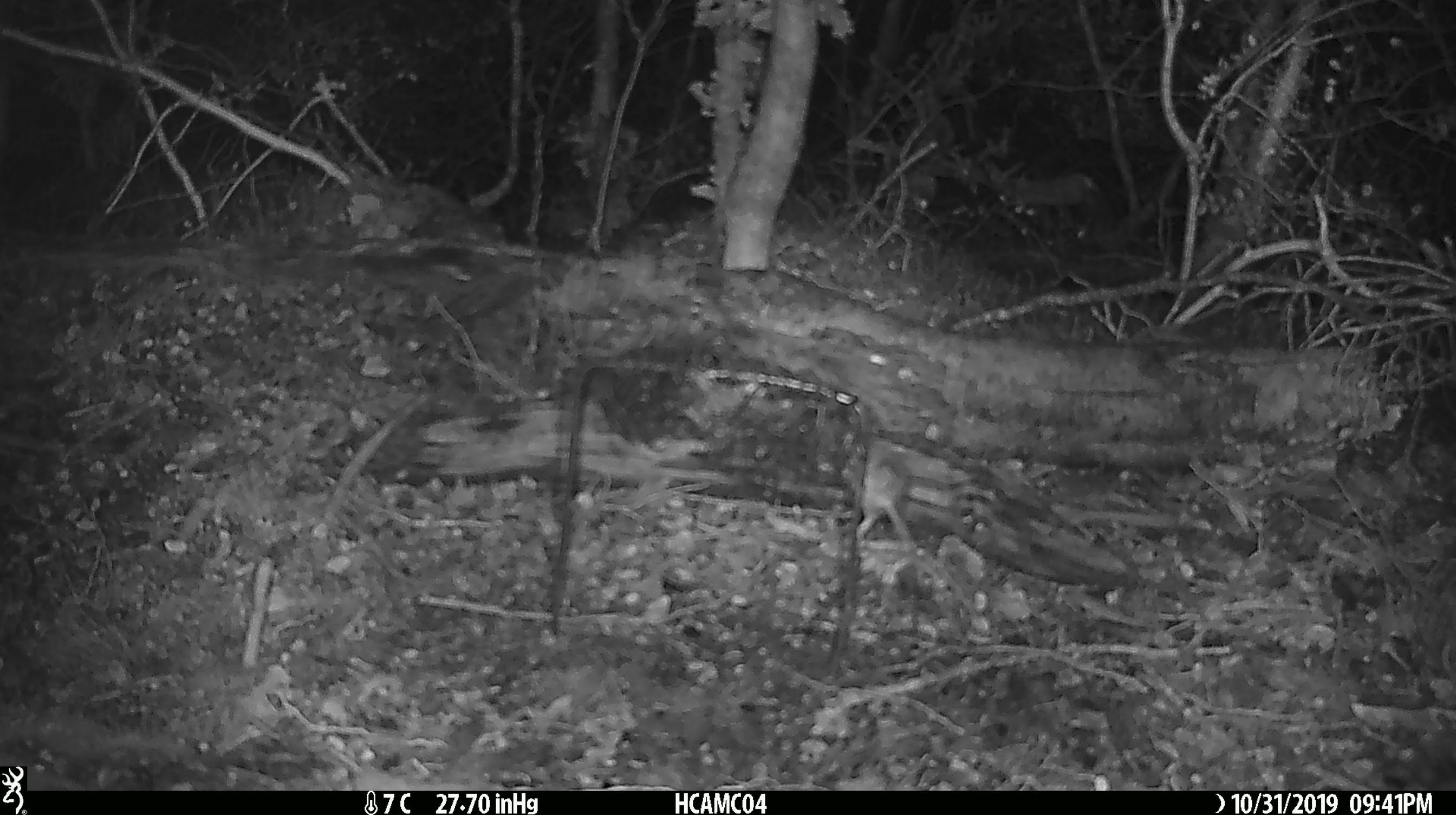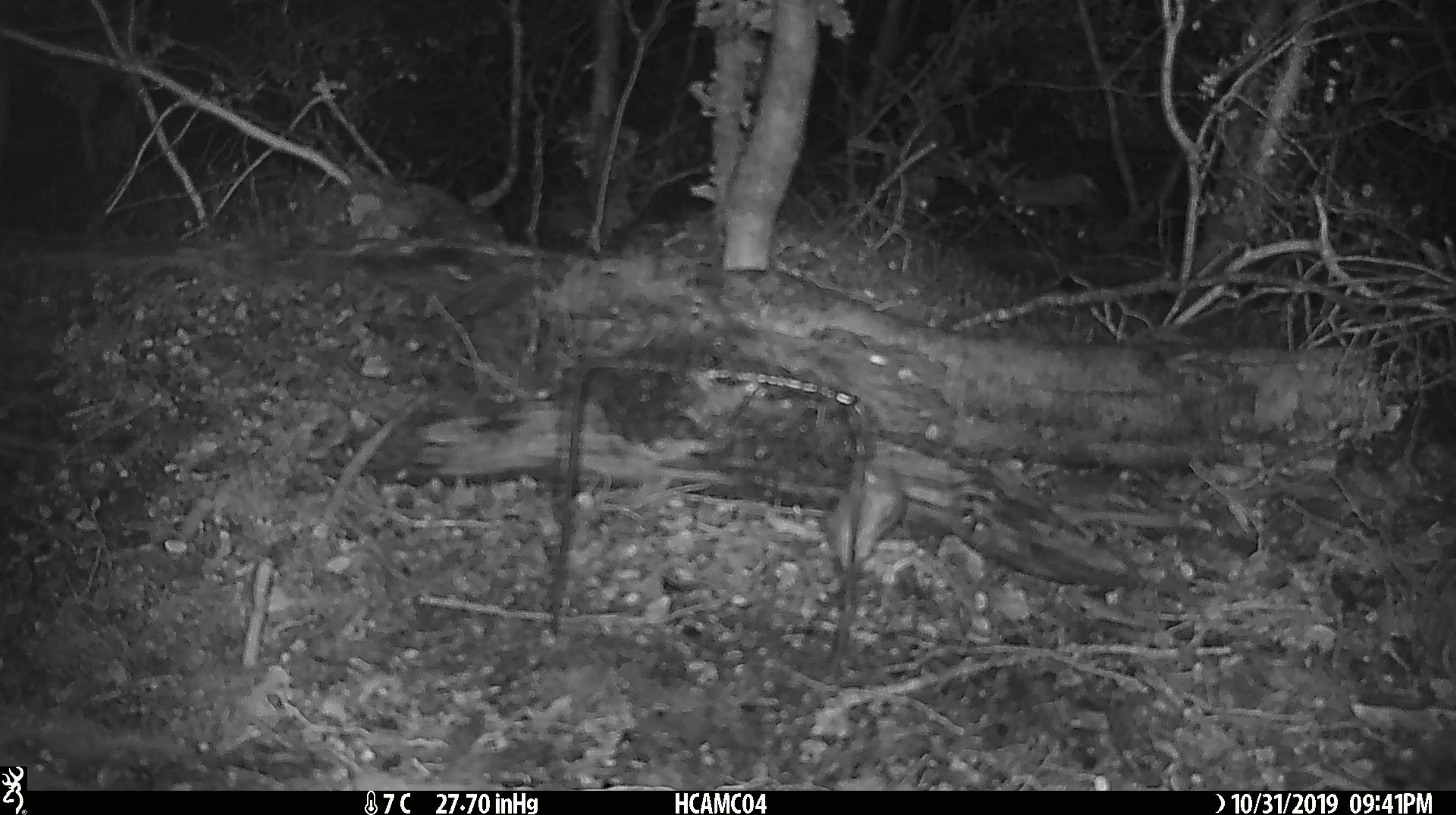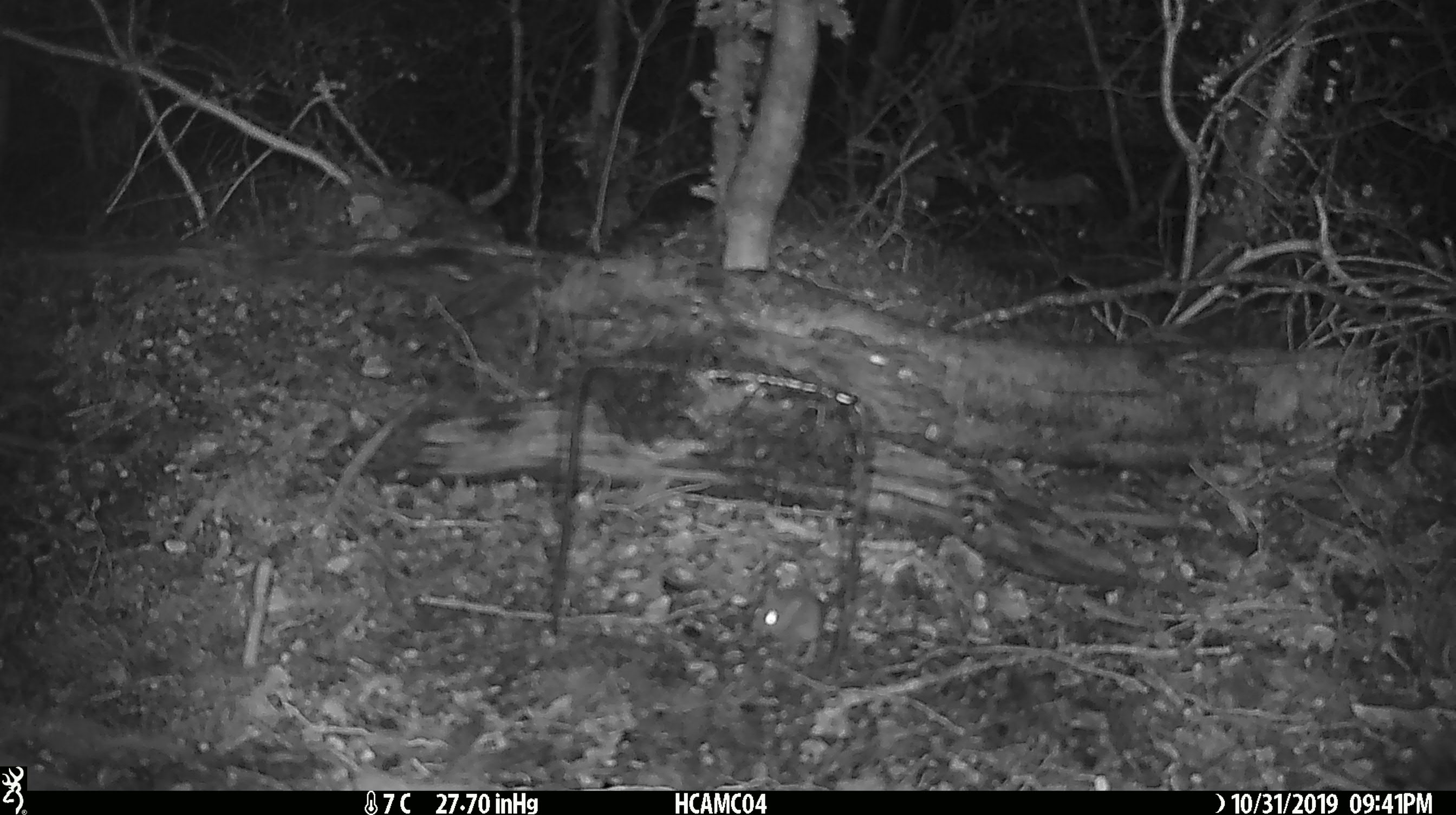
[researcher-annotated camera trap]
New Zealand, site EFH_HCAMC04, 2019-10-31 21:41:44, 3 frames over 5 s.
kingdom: Animalia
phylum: Chordata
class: Mammalia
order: Rodentia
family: Muridae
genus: Mus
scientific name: Mus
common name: mouse